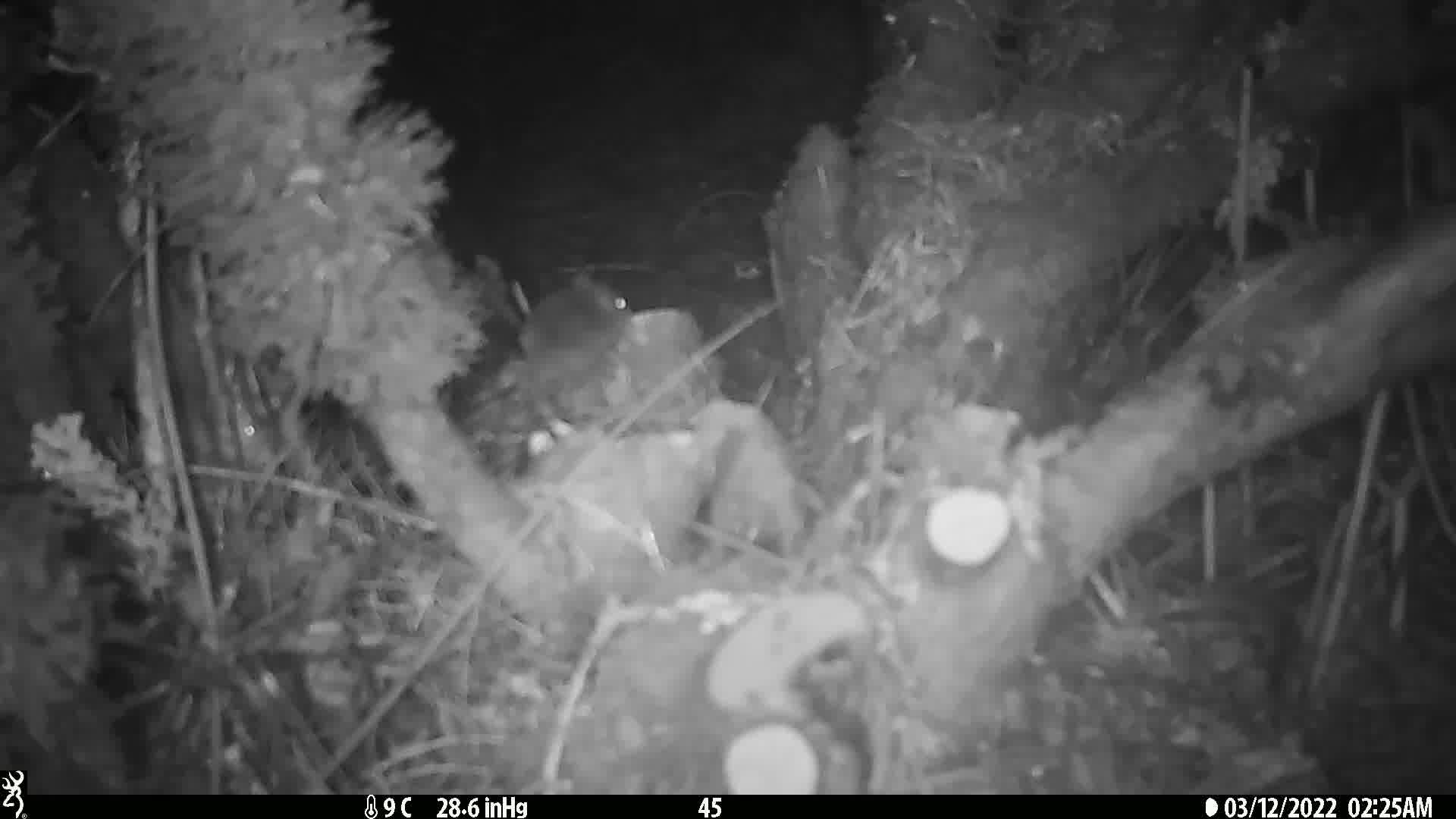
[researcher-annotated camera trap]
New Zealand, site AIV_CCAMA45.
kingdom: Animalia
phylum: Chordata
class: Mammalia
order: Rodentia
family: Muridae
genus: Mus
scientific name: Mus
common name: mouse